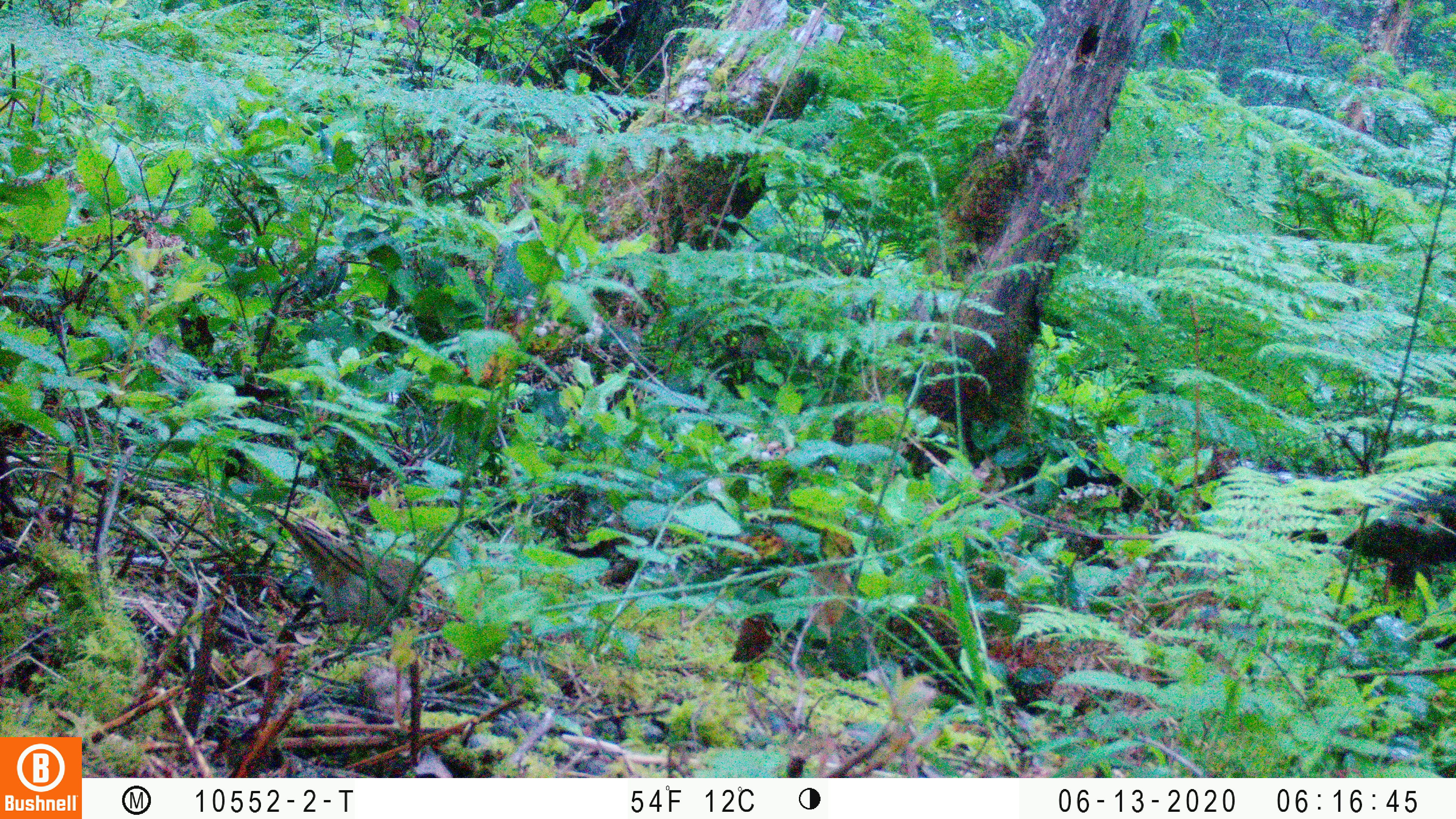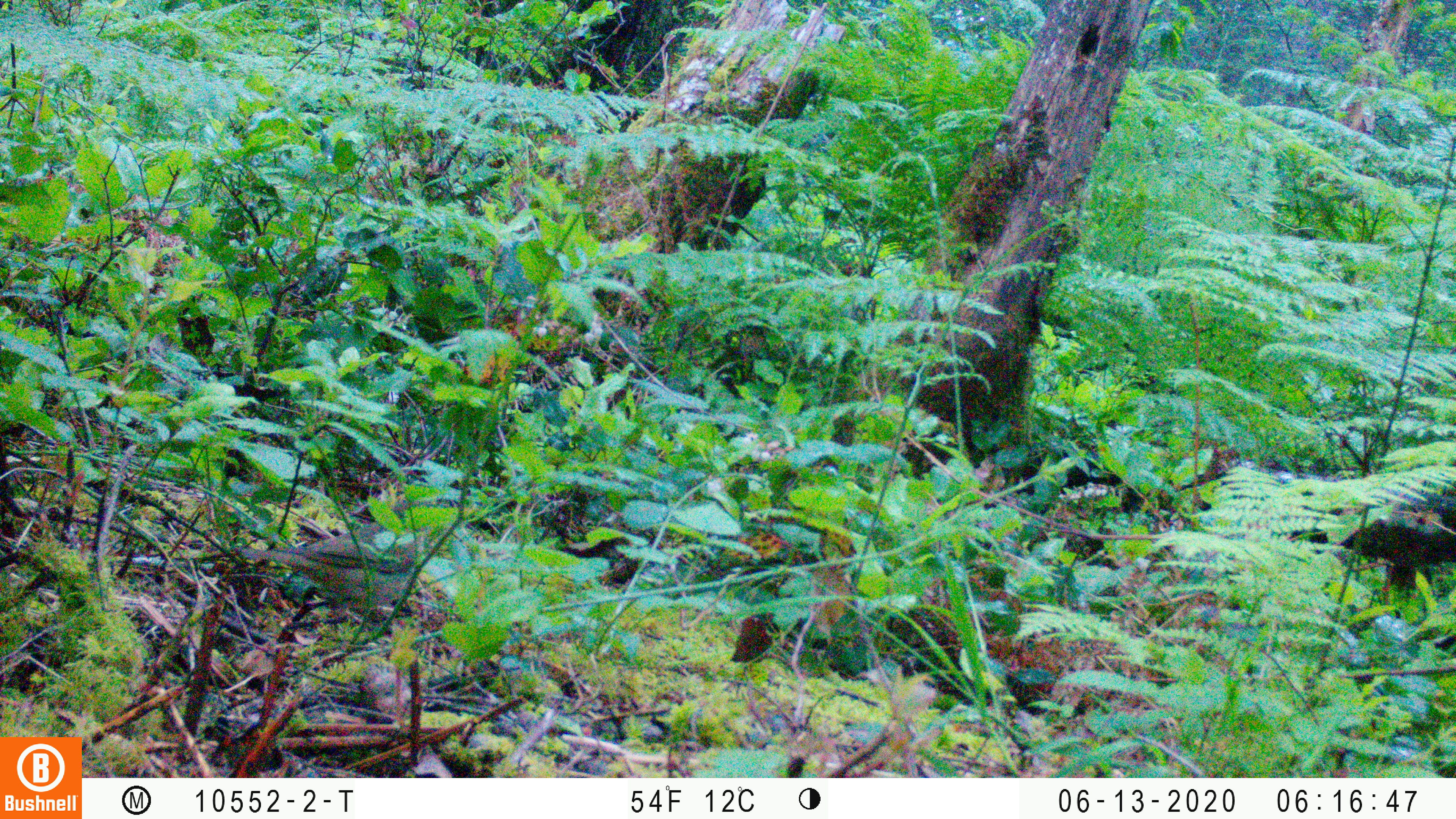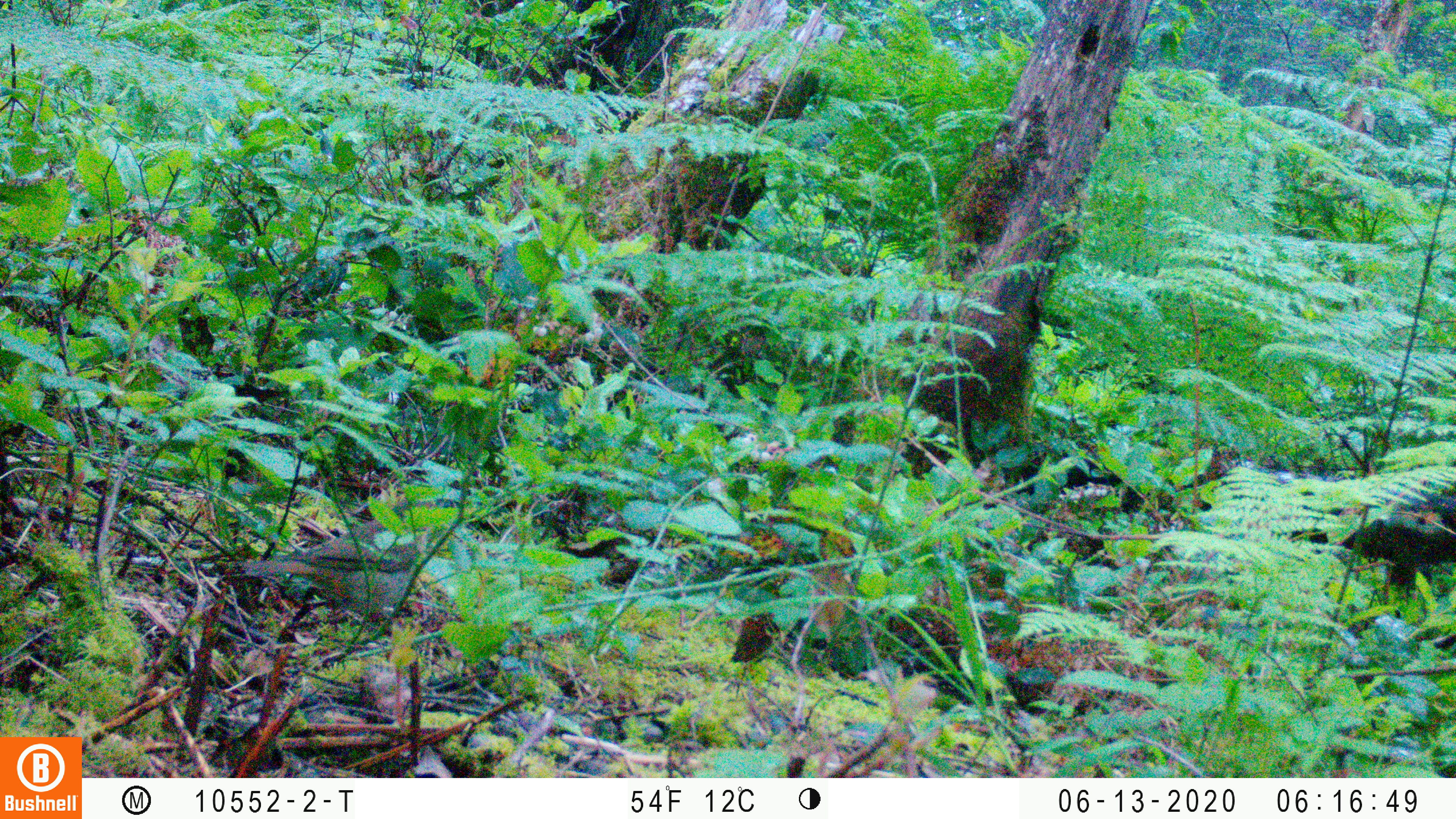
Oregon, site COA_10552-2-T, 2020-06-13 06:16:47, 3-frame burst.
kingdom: Animalia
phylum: Chordata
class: Aves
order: Passeriformes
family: Turdidae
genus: Catharus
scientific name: Catharus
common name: brown thrushes and nightingale-thrushes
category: catharus species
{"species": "catharus species (brown thrushes and nightingale-thrushes) (Catharus)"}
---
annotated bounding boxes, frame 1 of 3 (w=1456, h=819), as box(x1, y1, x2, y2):
catharus species: box(277, 515, 431, 633)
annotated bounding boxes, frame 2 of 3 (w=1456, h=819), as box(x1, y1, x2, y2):
catharus species: box(247, 528, 431, 614)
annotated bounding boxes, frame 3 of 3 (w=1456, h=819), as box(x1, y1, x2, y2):
catharus species: box(240, 510, 426, 621)